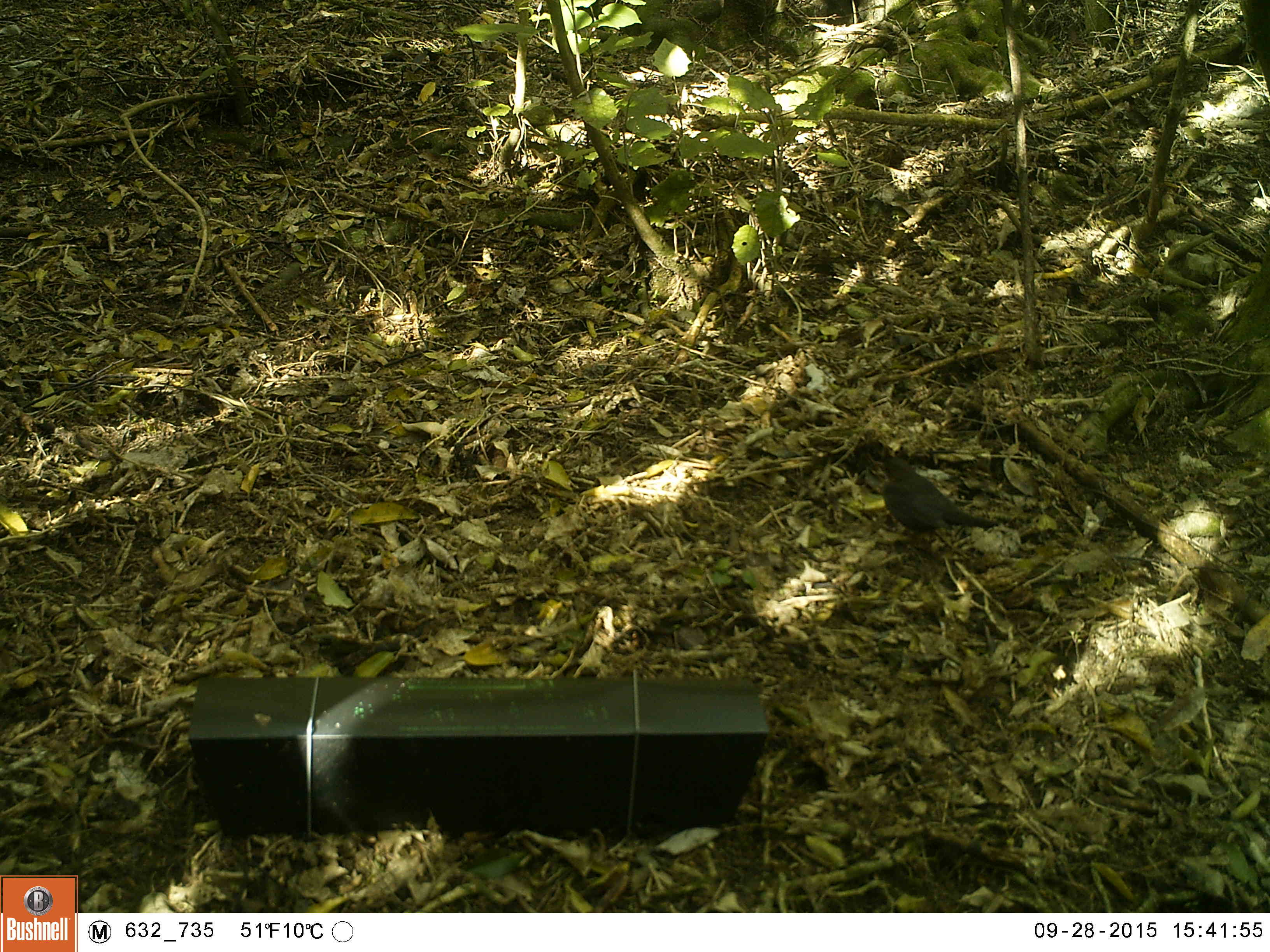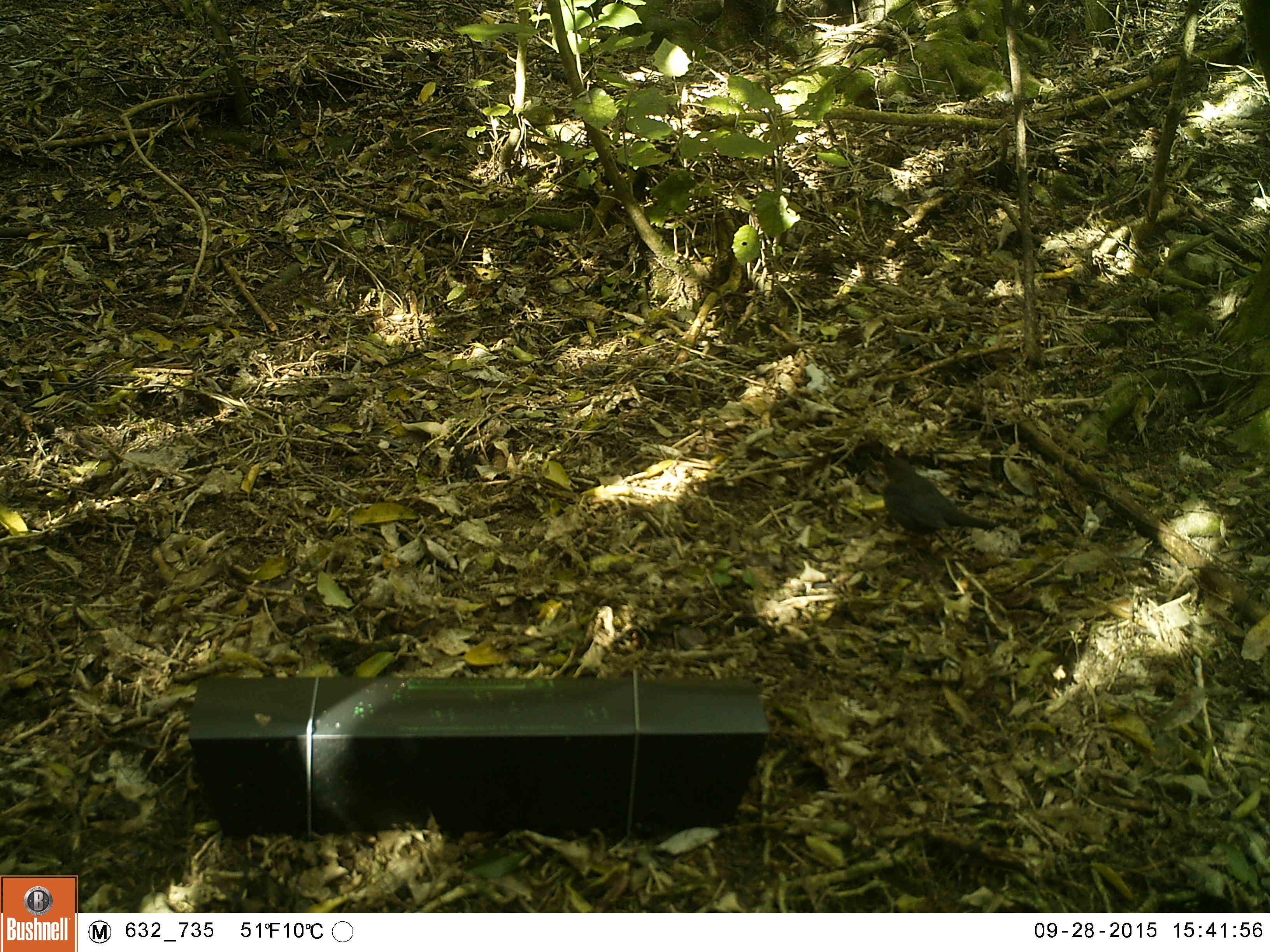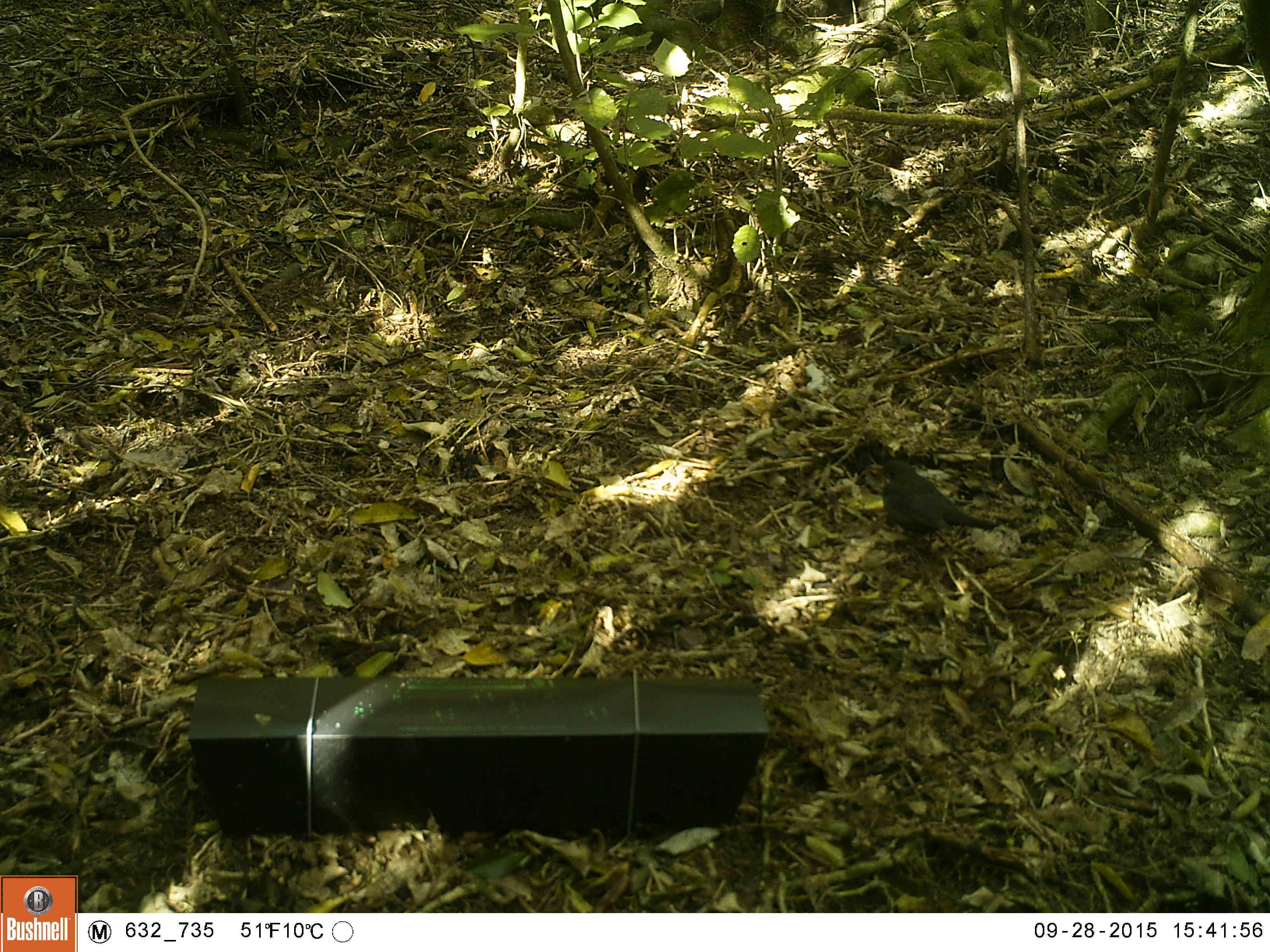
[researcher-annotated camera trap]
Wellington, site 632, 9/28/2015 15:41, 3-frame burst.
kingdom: Animalia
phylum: Chordata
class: Aves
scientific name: Aves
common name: bird